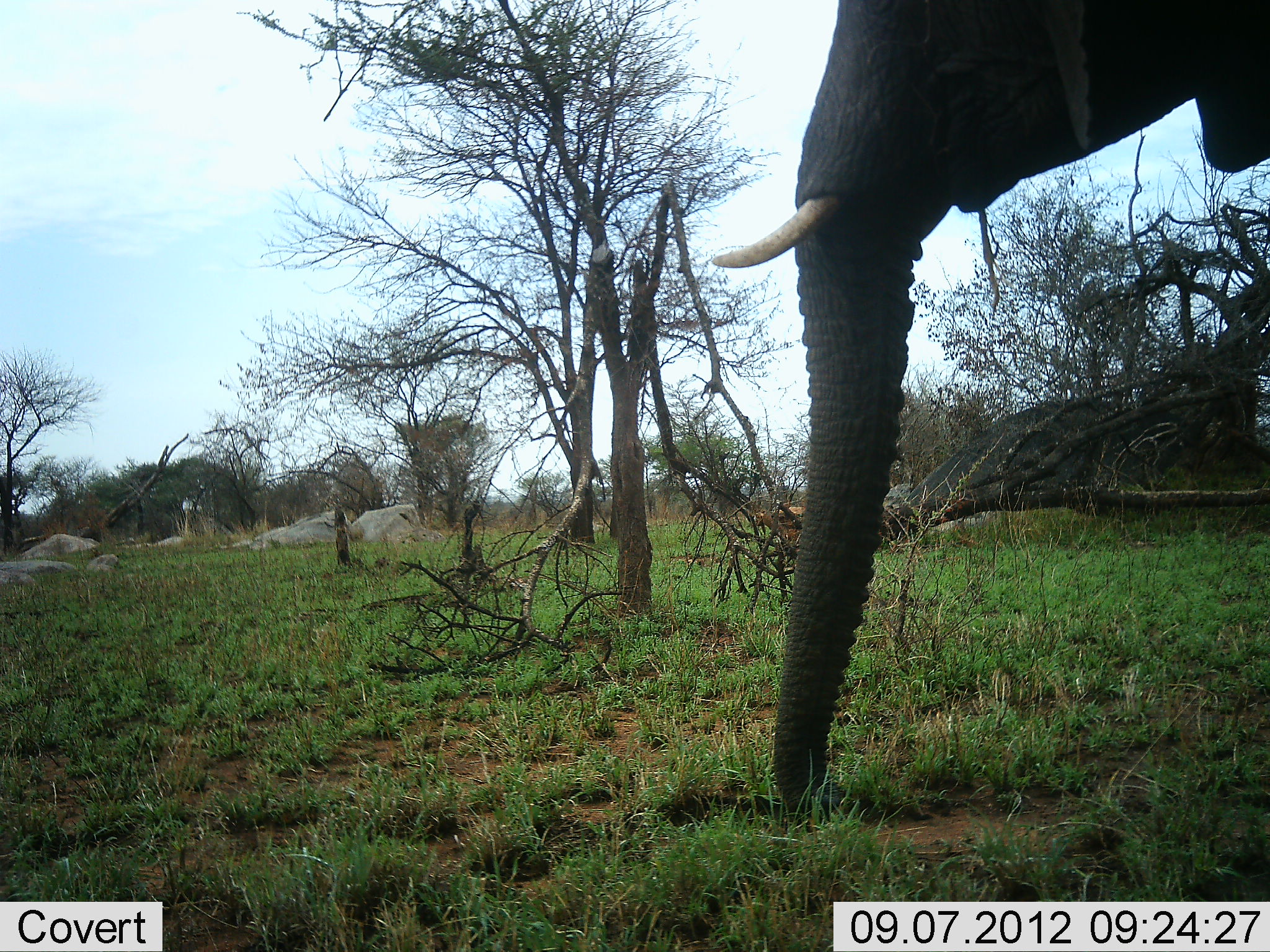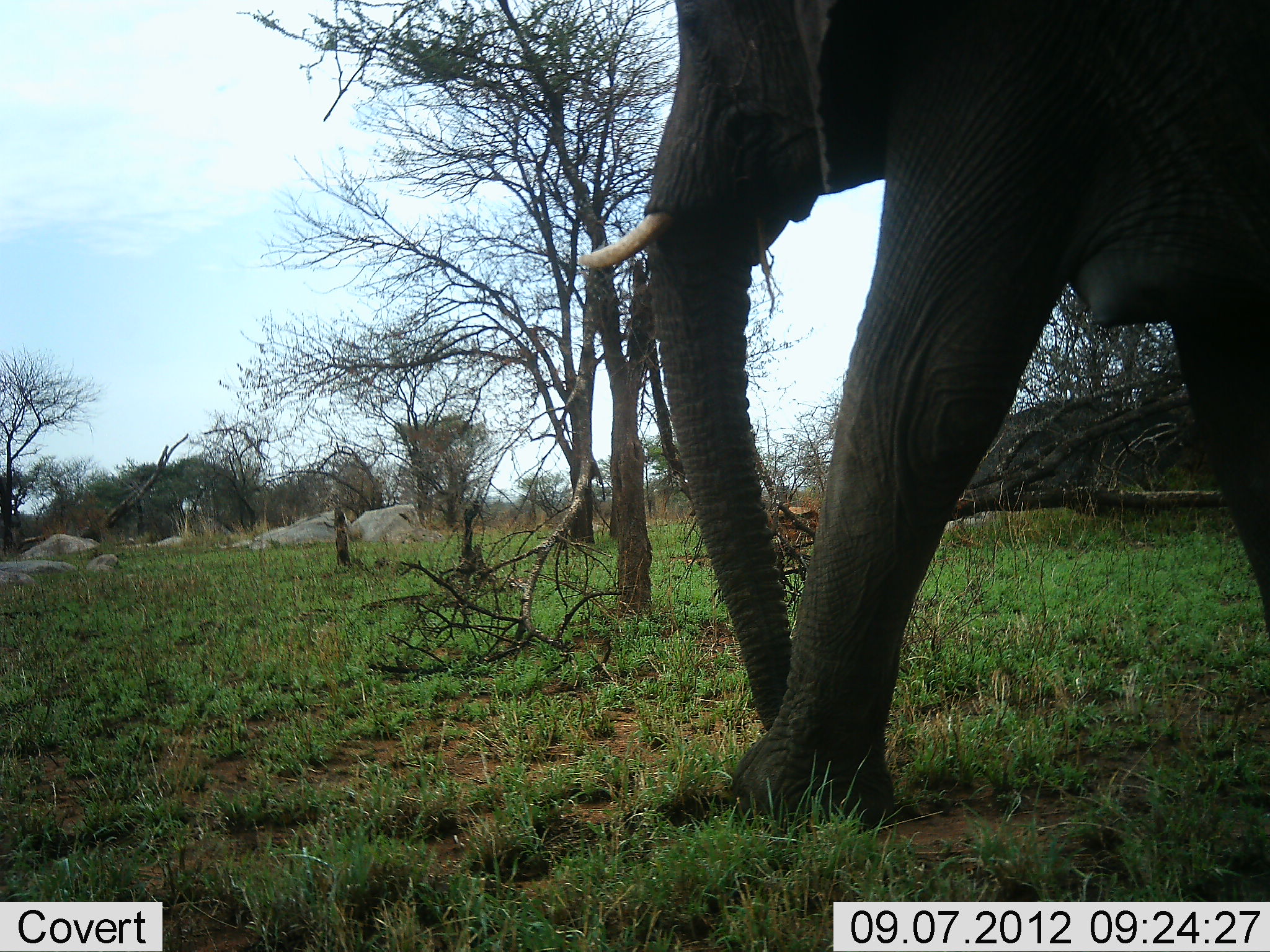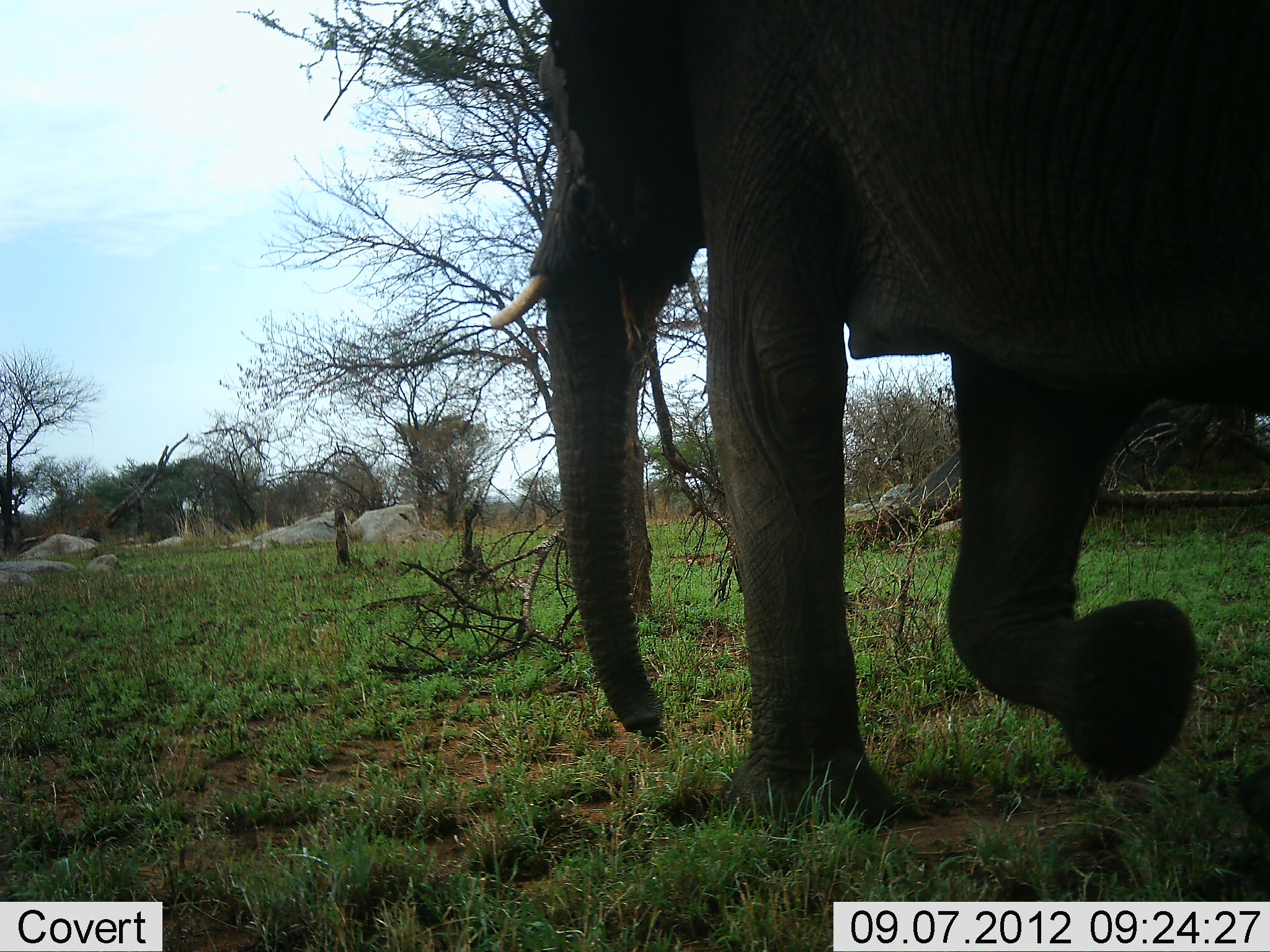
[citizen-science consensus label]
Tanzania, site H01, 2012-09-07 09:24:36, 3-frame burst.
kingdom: Animalia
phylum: Chordata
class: Mammalia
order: Proboscidea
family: Elephantidae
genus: Loxodonta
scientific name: Loxodonta africana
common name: african bush elephant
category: elephant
Elephant (african bush elephant) (Loxodonta africana), count 1. Behavior (volunteer vote fractions): standing 0%, resting 0%, moving 100%, interacting 0%. Young present (vote fraction): 0%. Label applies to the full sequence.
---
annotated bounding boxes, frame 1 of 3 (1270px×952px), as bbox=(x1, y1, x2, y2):
animal: bbox=(712, 0, 1270, 838)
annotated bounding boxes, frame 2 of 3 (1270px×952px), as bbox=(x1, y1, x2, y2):
animal: bbox=(576, 0, 1270, 837)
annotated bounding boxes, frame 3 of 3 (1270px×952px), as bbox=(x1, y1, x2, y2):
animal: bbox=(490, 0, 1270, 831)